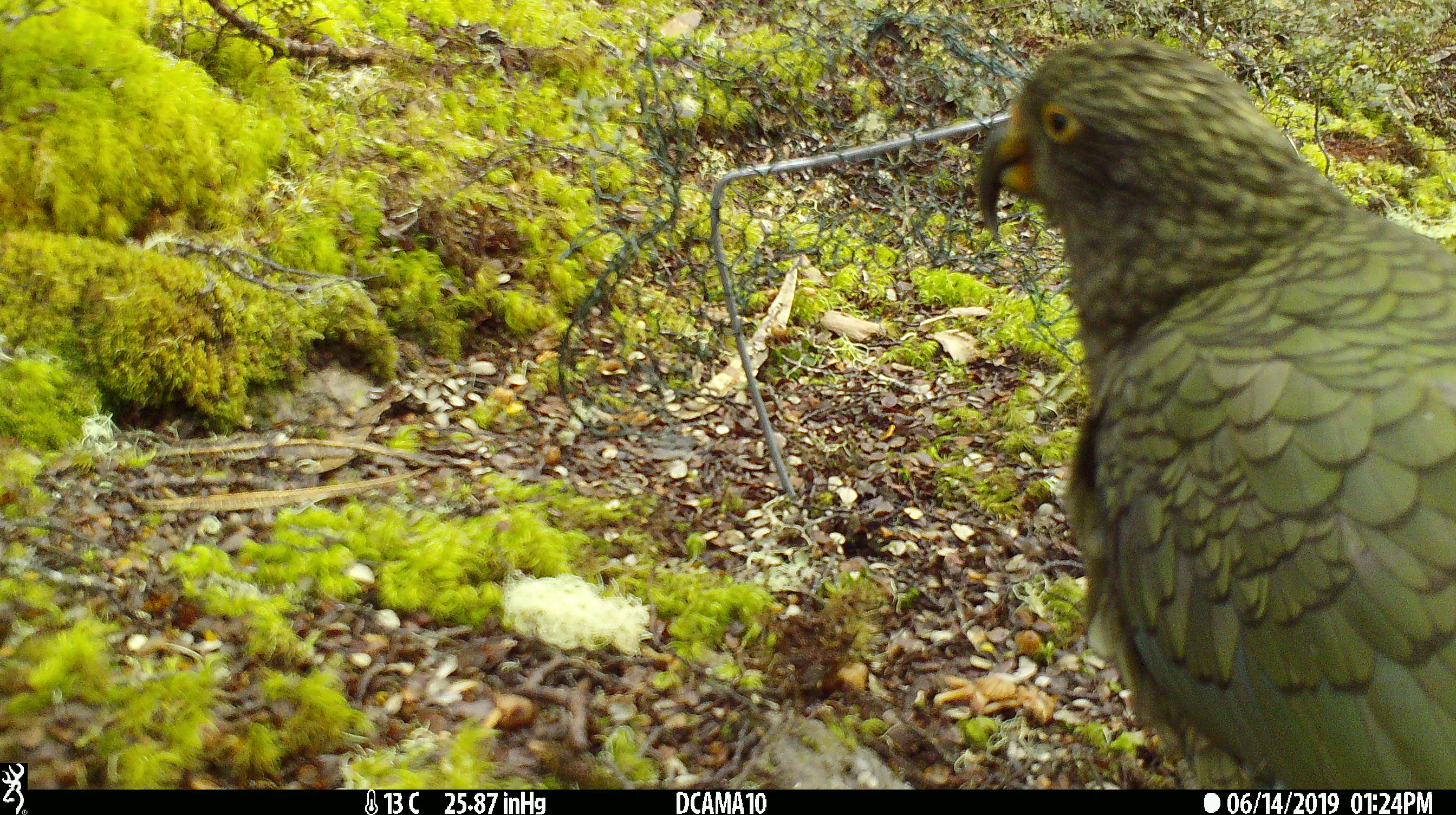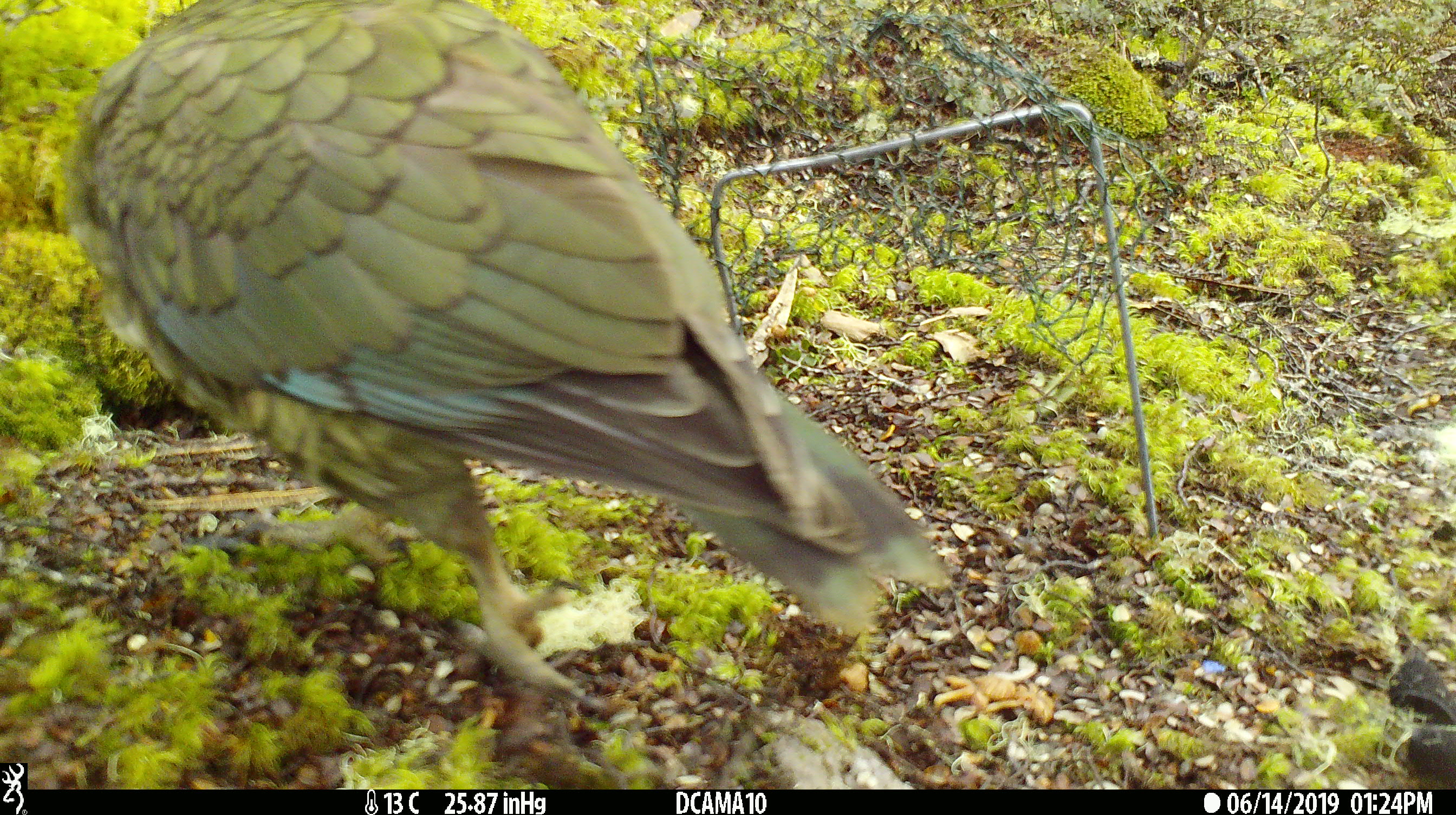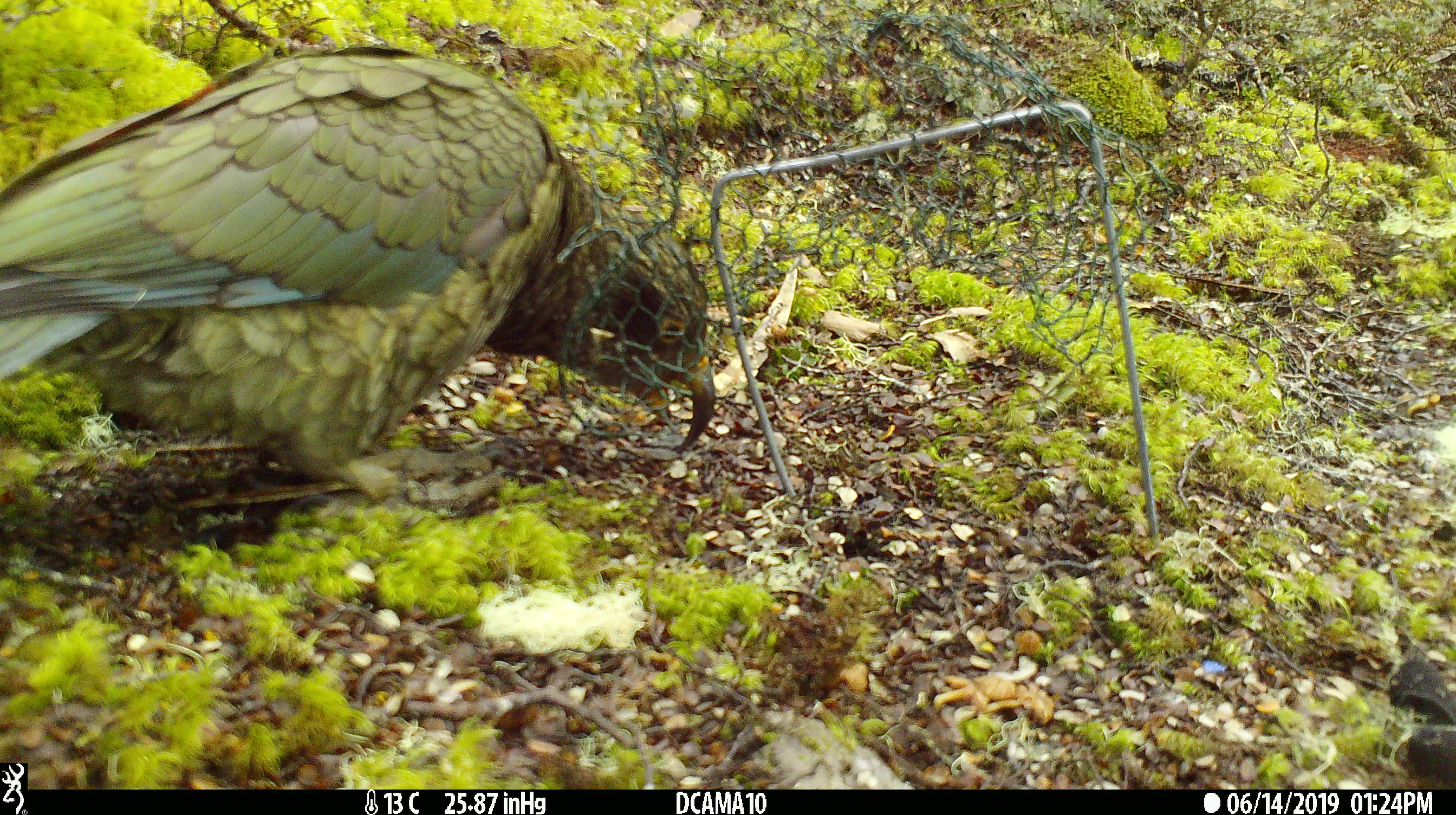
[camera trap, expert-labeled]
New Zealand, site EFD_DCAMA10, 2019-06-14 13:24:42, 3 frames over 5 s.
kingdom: Animalia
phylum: Chordata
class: Aves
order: Psittaciformes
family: Strigopidae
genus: Nestor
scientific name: Nestor notabilis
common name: kea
Kea (Nestor notabilis).